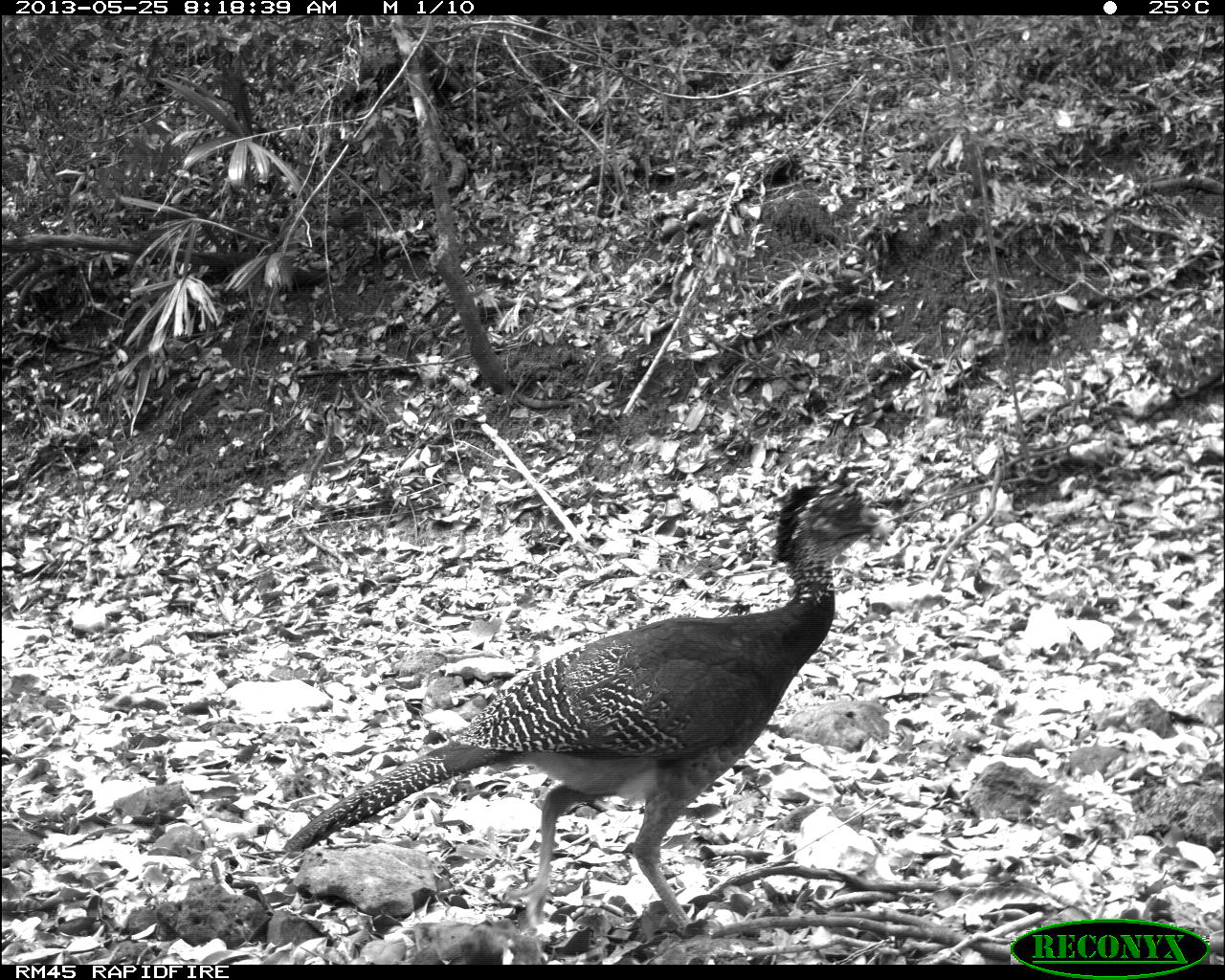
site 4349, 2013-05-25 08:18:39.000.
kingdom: Animalia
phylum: Chordata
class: Aves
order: Galliformes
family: Cracidae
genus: Crax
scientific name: Crax rubra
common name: great curassow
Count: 2.